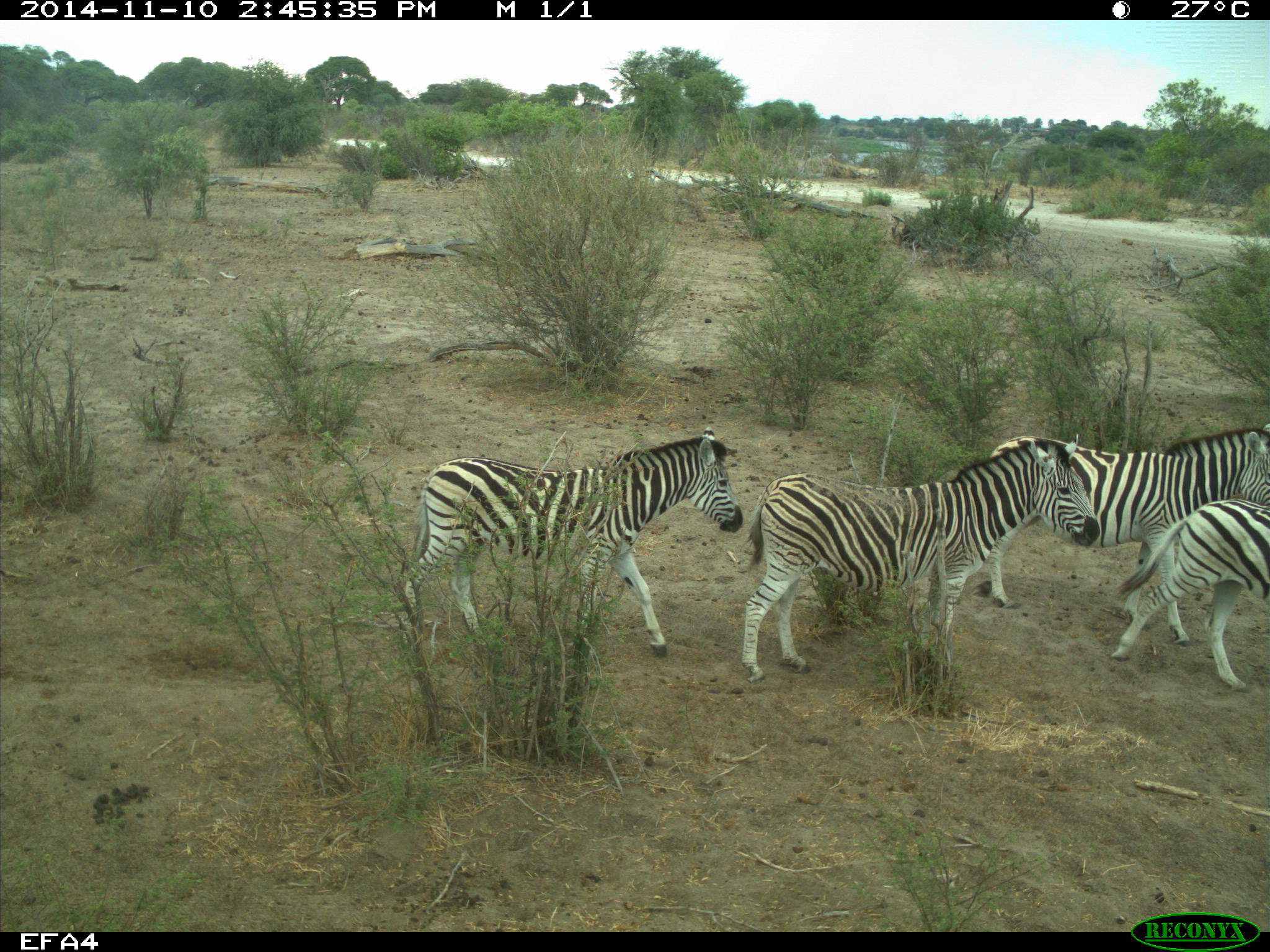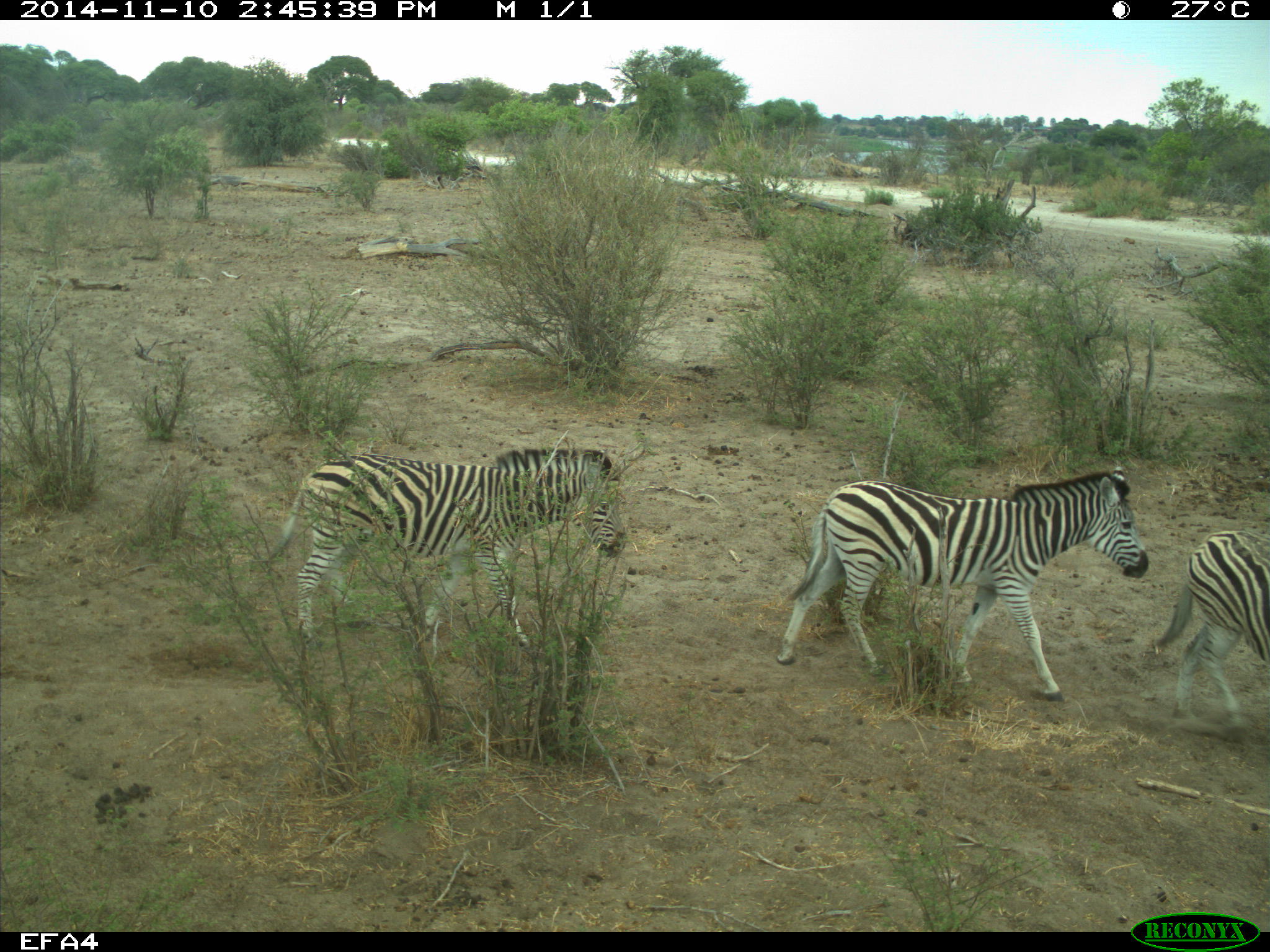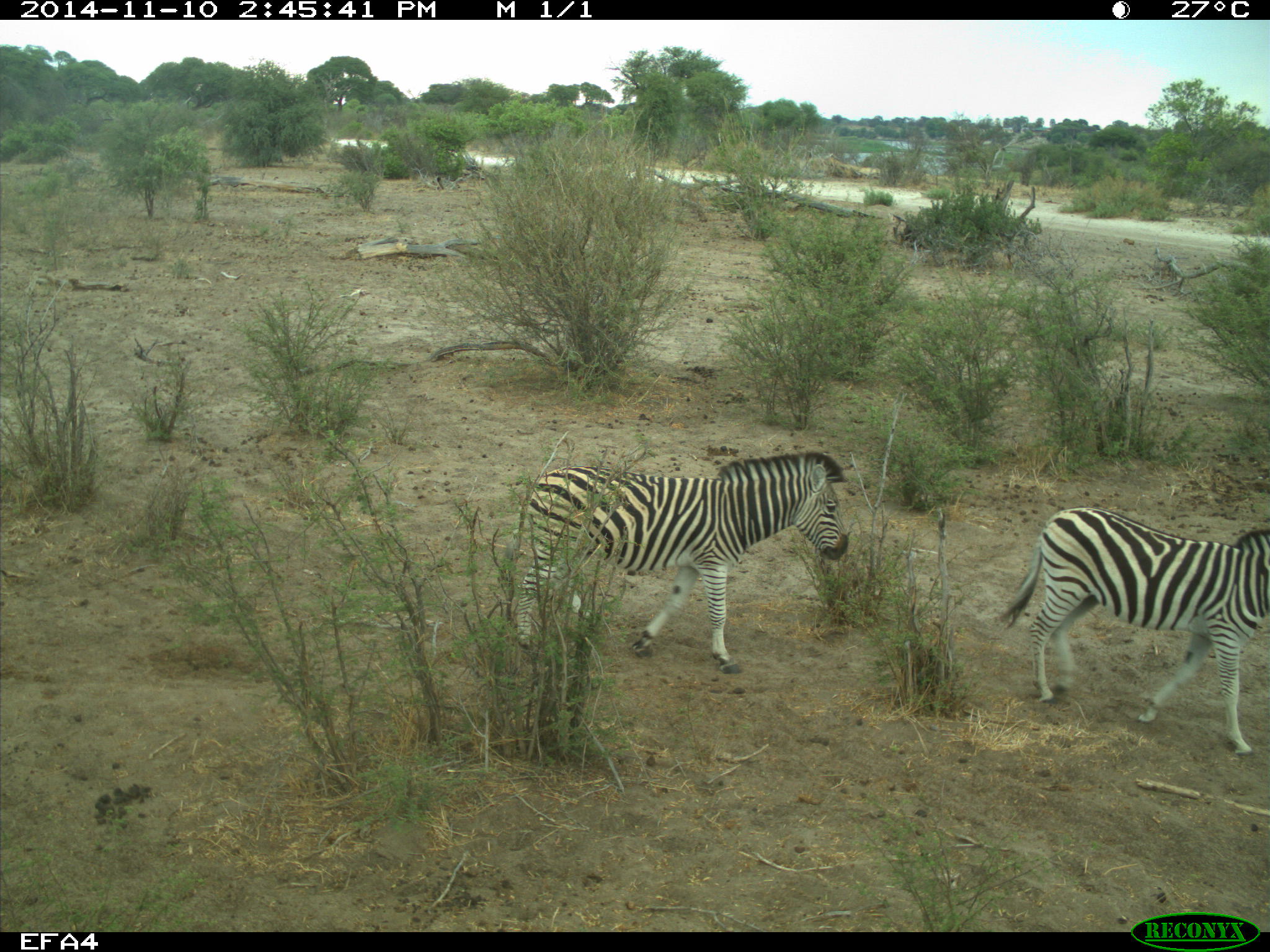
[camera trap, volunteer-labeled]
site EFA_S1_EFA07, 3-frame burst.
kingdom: Animalia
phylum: Chordata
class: Mammalia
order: Perissodactyla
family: Equidae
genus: Equus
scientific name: Equus quagga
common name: plains zebra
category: zebraplains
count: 4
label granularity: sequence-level